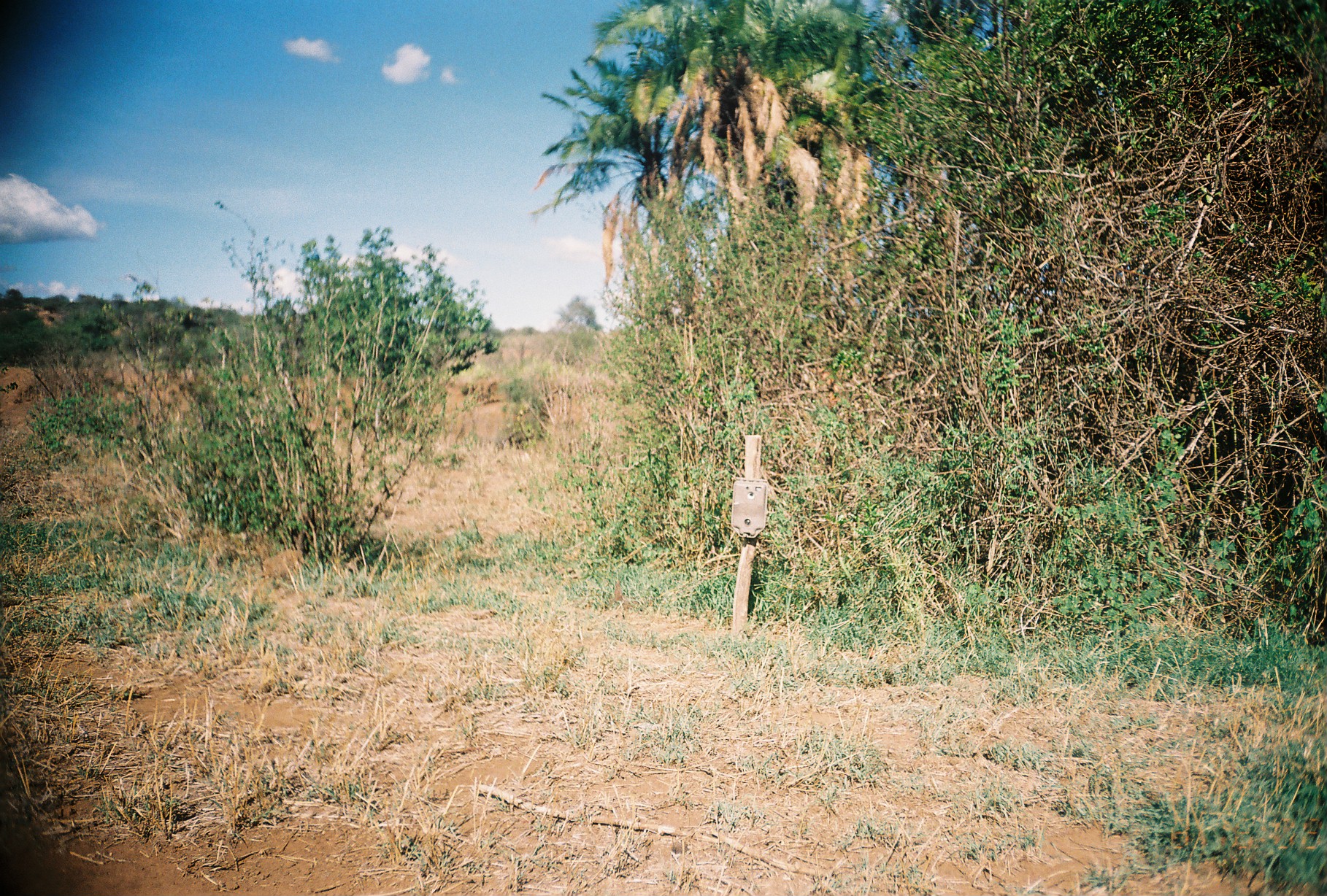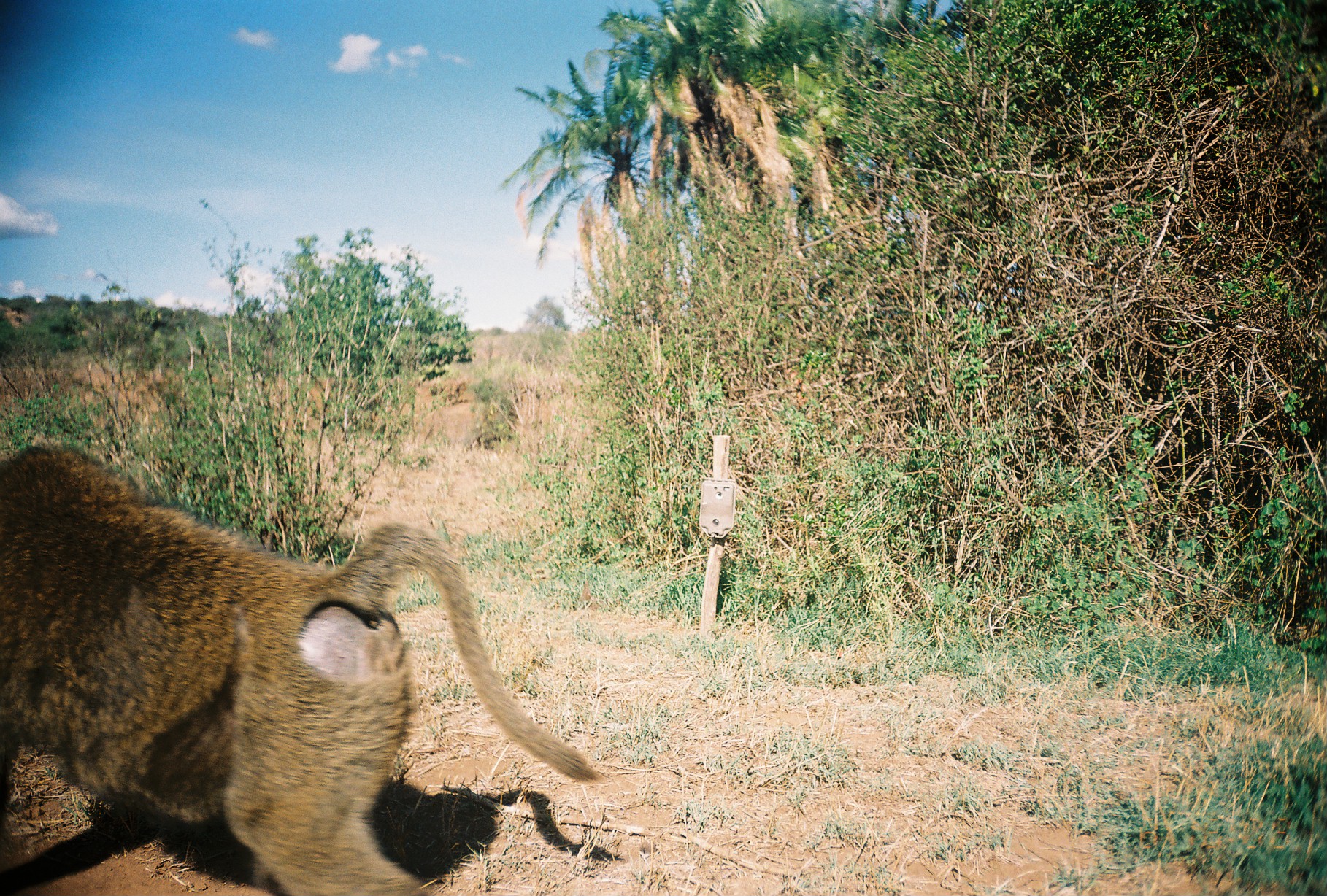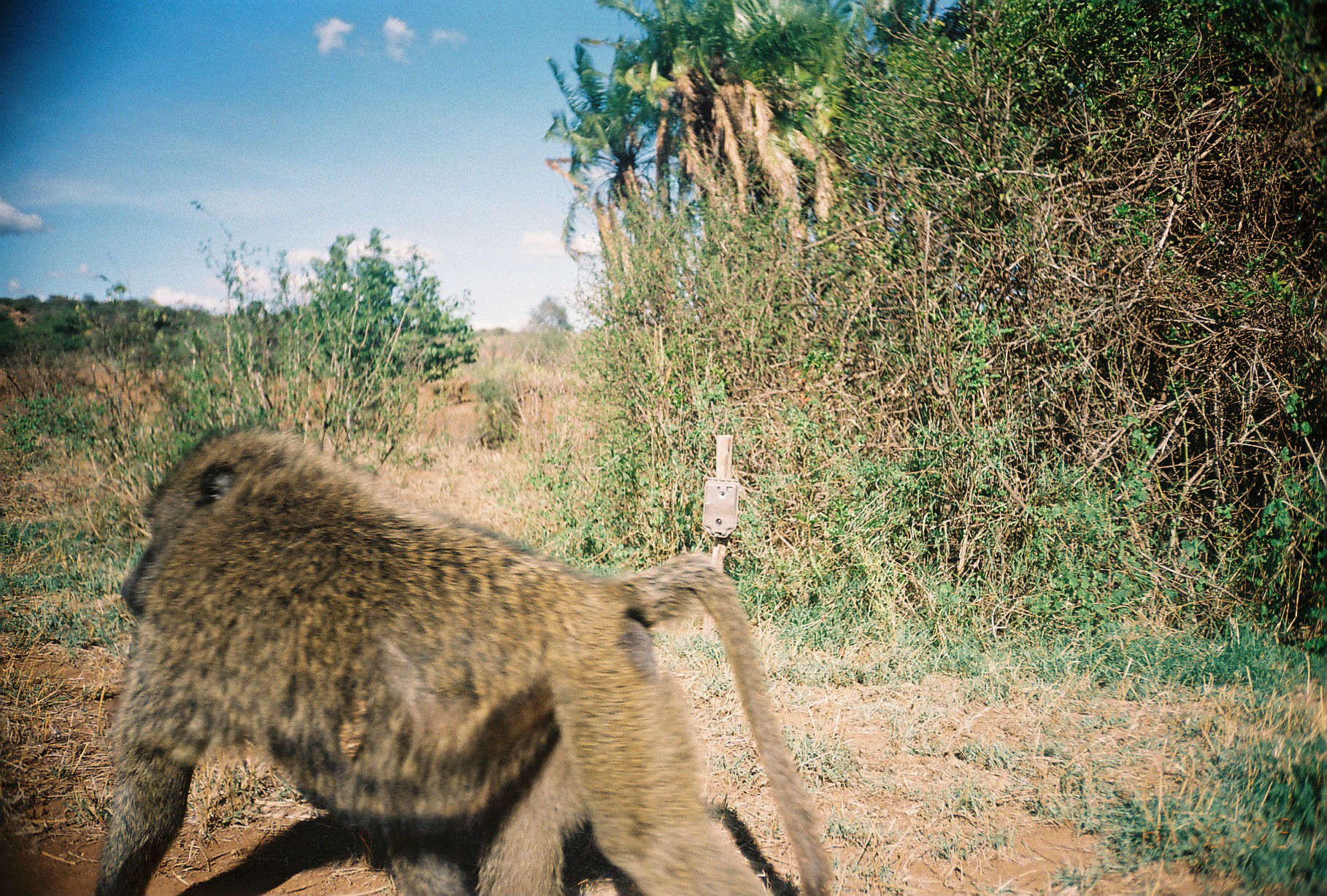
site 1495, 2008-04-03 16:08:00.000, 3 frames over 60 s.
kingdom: Animalia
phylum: Chordata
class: Mammalia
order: Primates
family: Cercopithecidae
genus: Papio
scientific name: Papio anubis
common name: olive baboon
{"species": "Papio anubis (olive baboon)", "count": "1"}